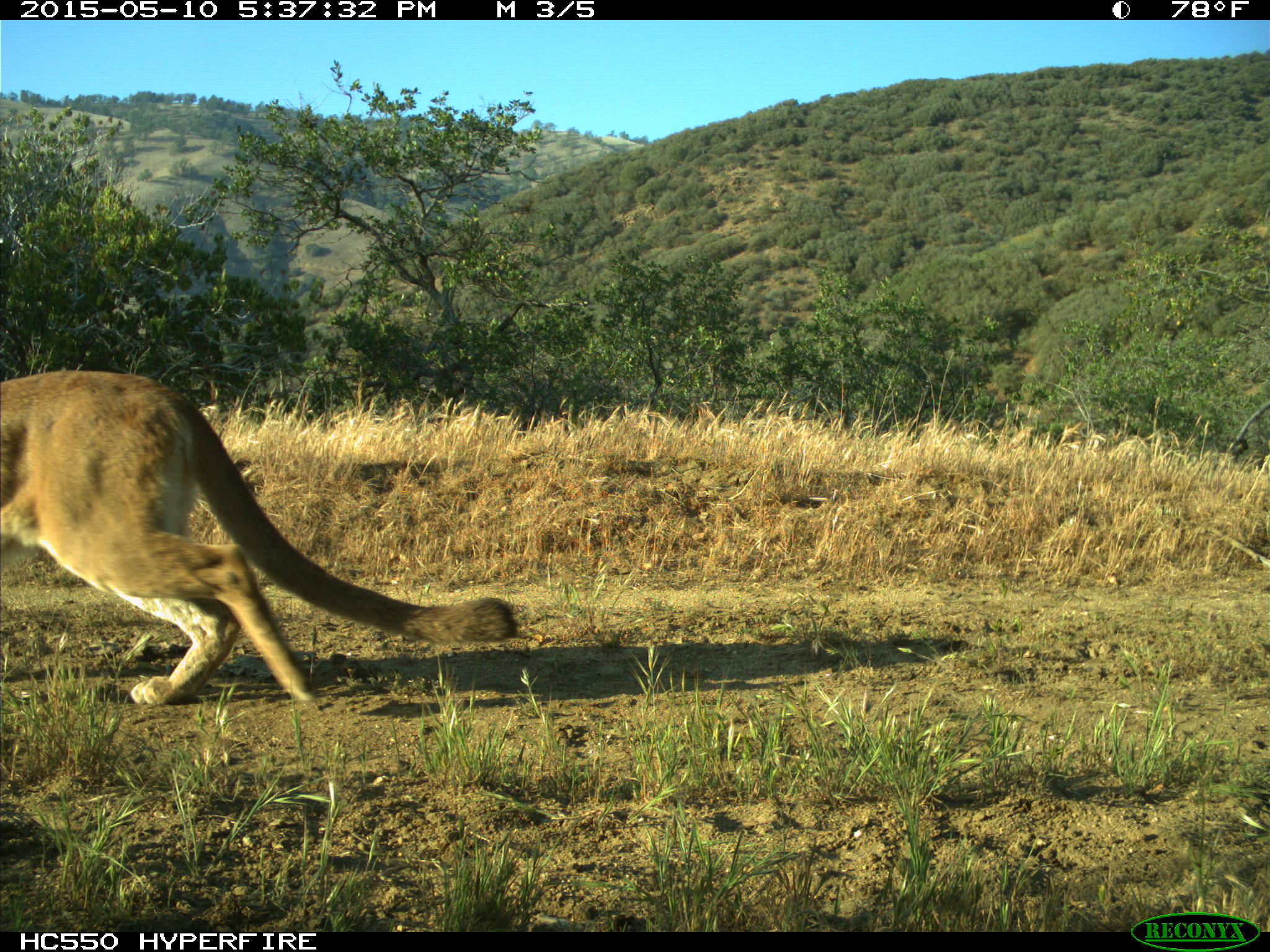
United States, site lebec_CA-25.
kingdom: Animalia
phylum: Chordata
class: Mammalia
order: Carnivora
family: Felidae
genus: Puma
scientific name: Puma concolor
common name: mountain lion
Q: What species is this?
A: Puma concolor (mountain lion).